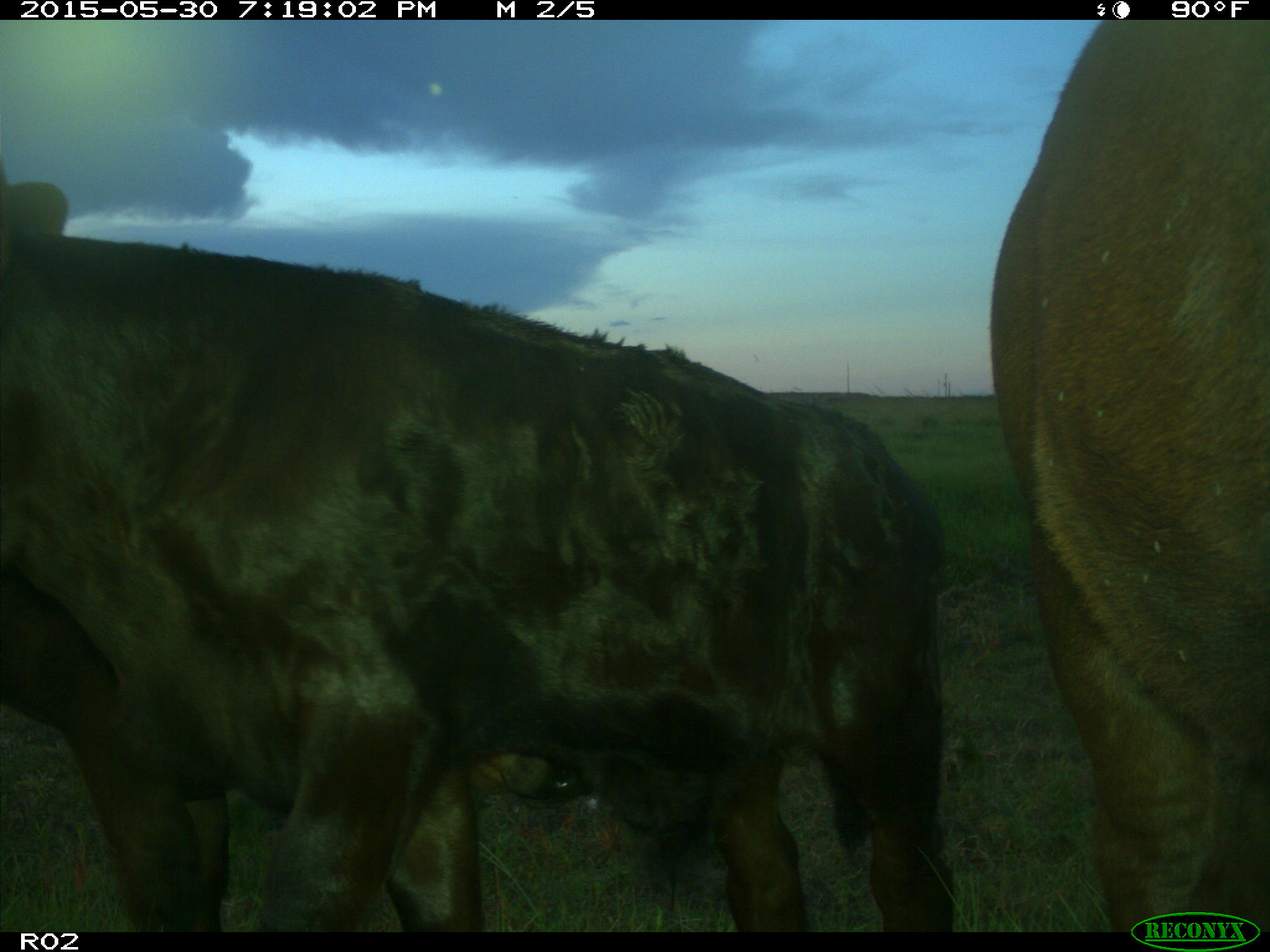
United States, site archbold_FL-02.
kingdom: Animalia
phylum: Chordata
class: Mammalia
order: Artiodactyla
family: Bovidae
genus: Bos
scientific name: Bos taurus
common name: domestic cow